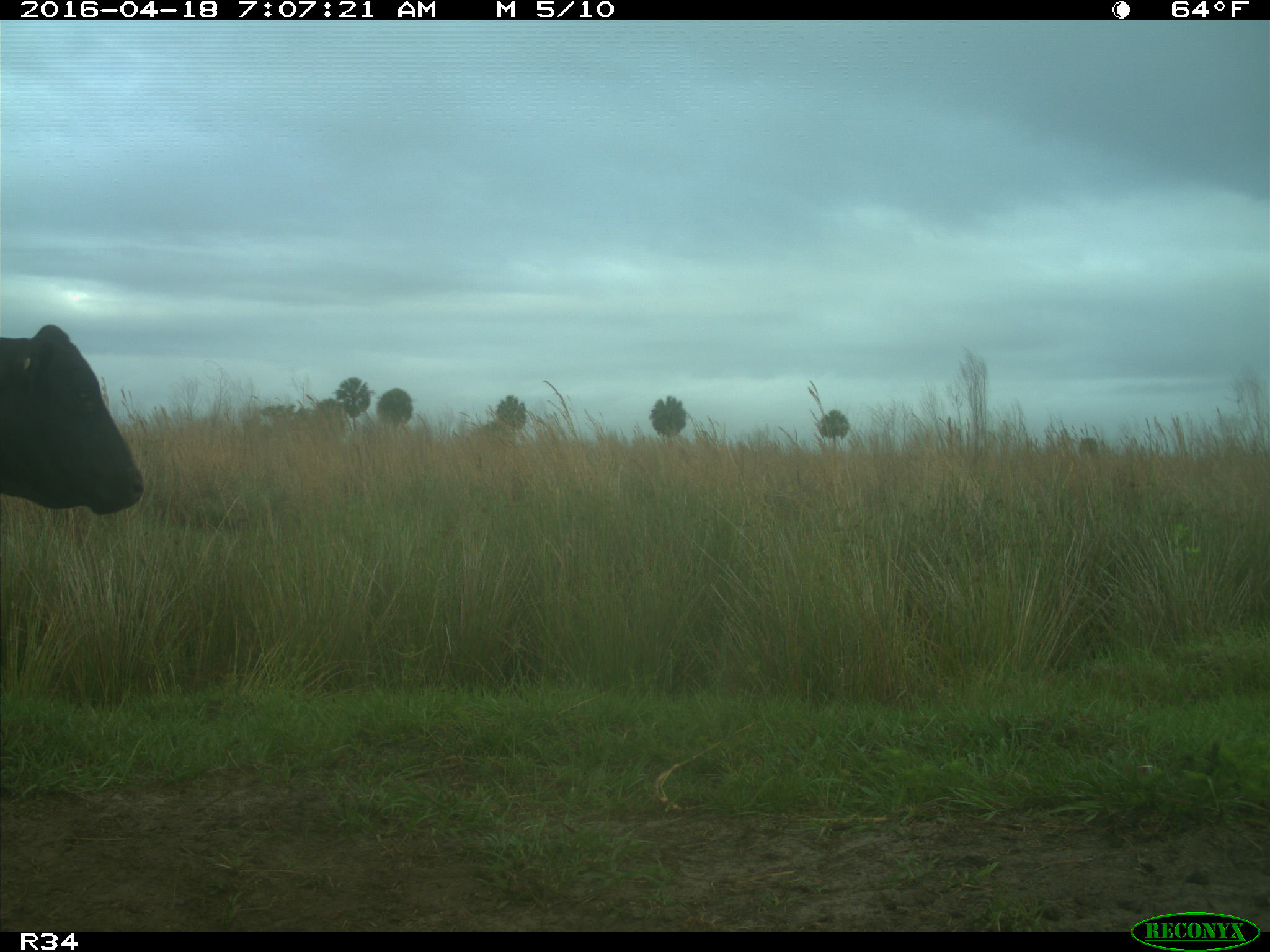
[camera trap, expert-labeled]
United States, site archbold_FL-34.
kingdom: Animalia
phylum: Chordata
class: Mammalia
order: Artiodactyla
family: Bovidae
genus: Bos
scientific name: Bos taurus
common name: domestic cow